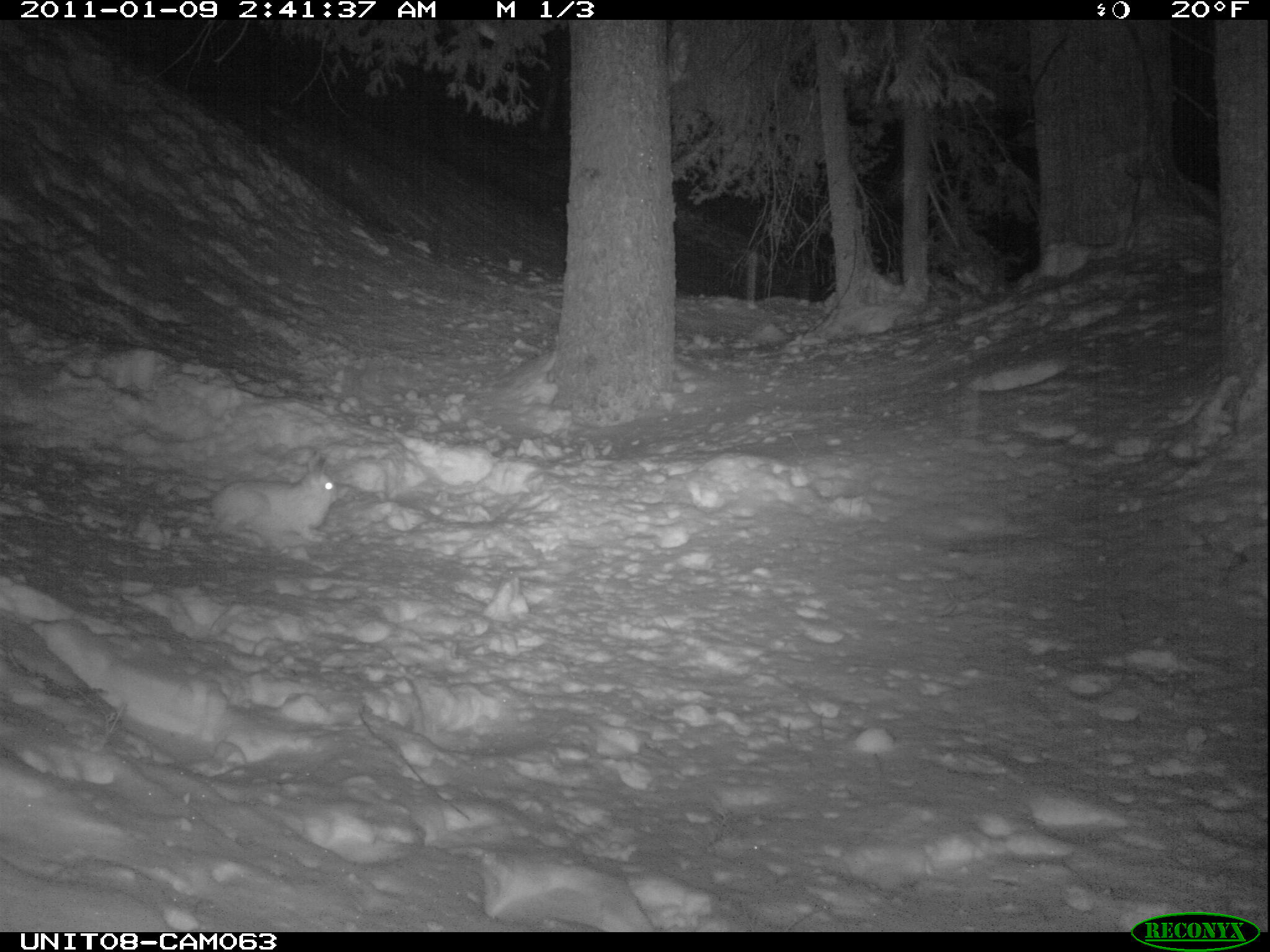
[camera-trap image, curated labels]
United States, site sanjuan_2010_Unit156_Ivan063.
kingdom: Animalia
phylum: Chordata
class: Mammalia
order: Lagomorpha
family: Leporidae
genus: Lepus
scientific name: Lepus americanus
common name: snowshoe hare